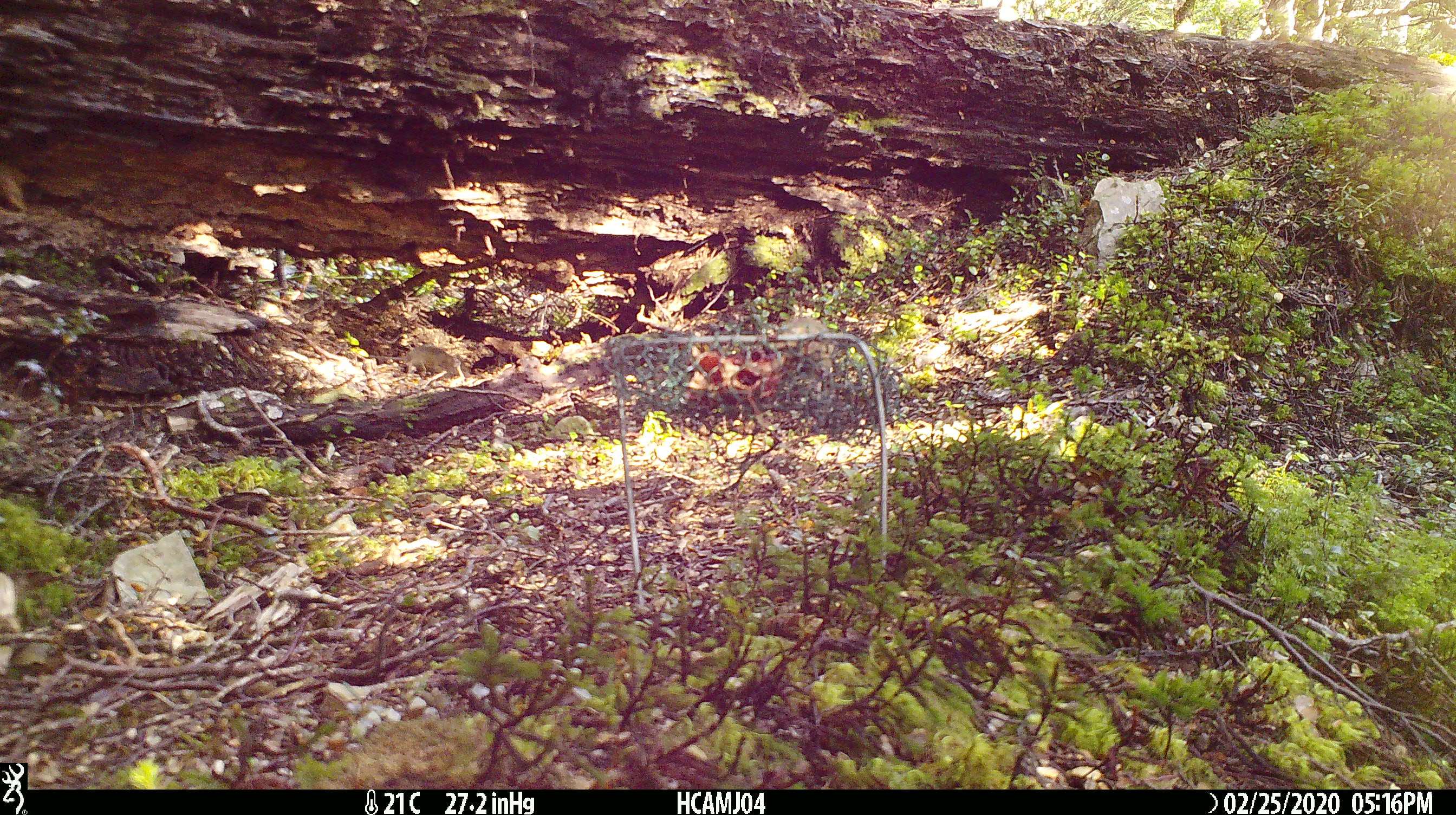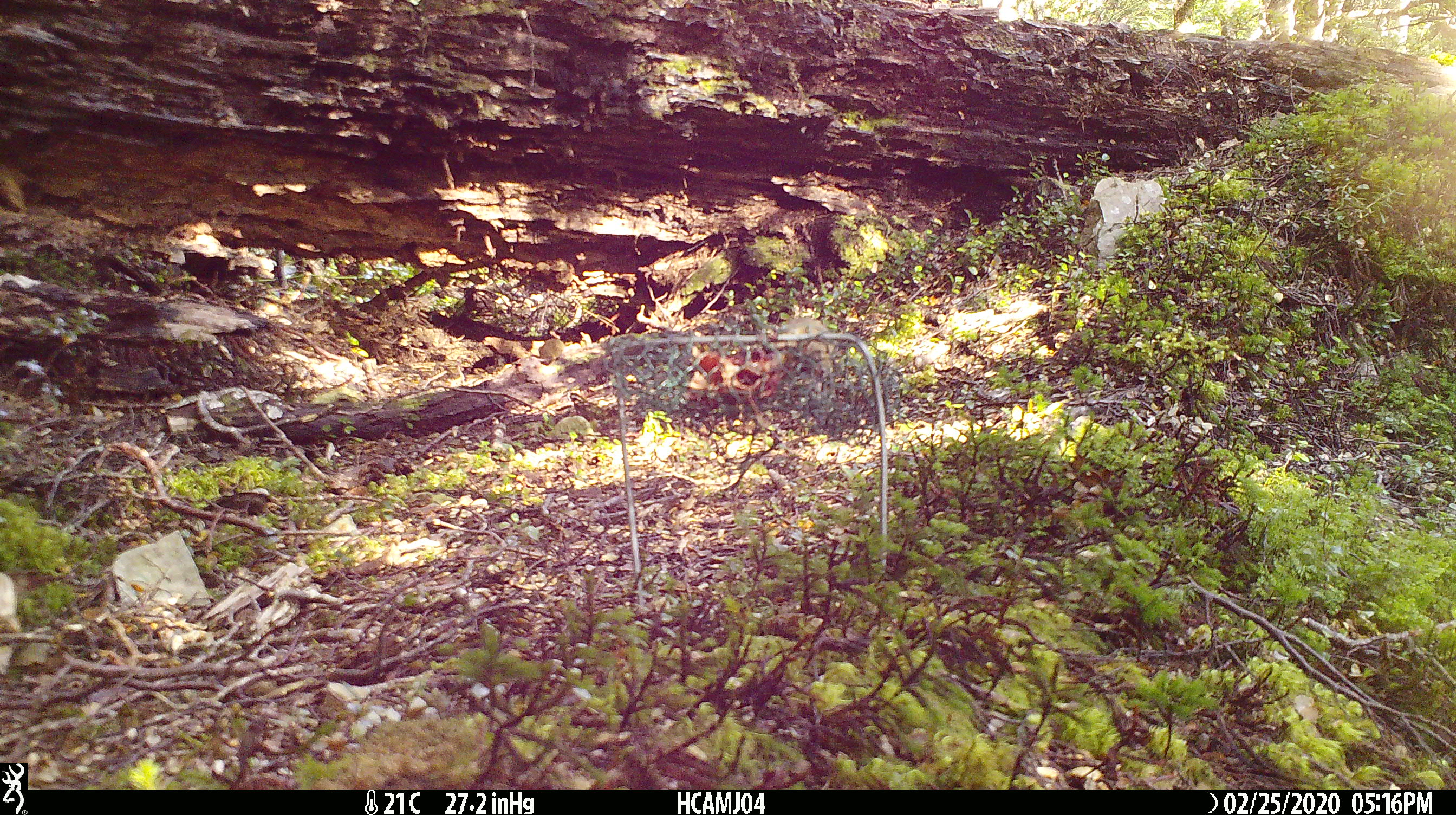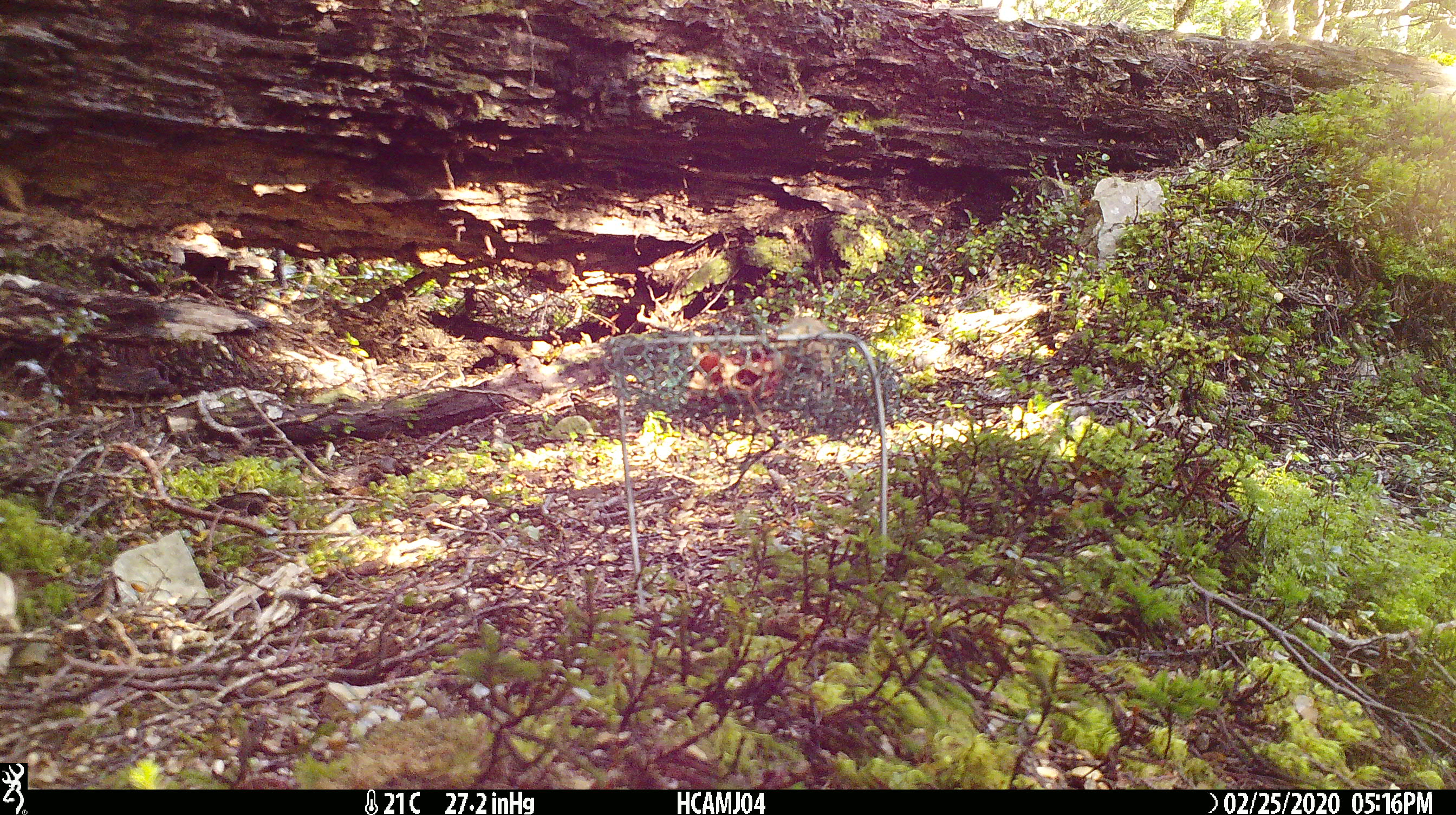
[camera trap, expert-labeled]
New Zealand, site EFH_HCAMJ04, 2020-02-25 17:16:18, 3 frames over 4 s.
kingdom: Animalia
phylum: Chordata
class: Mammalia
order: Rodentia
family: Muridae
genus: Mus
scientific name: Mus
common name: mouse